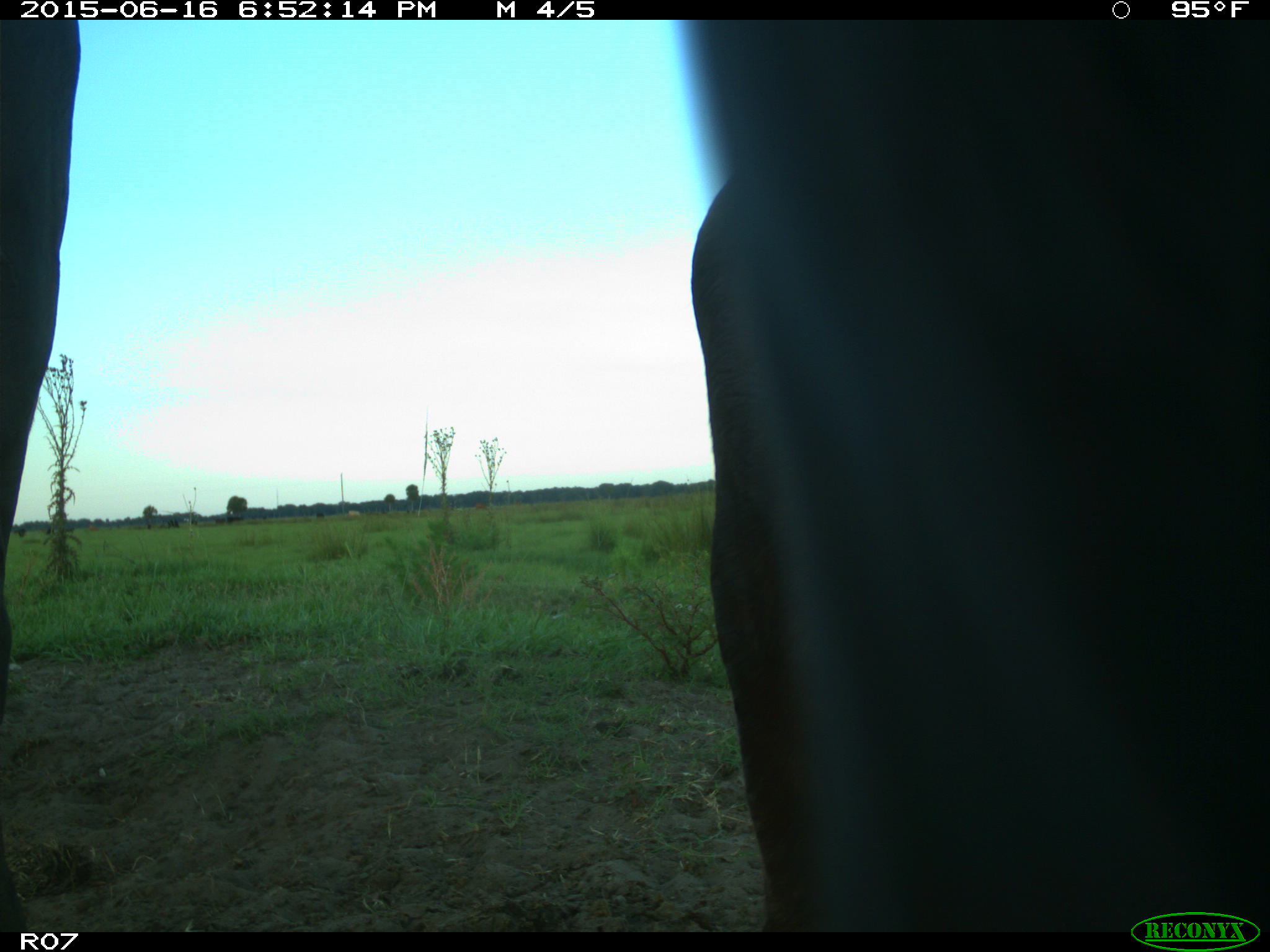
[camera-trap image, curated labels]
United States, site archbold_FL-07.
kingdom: Animalia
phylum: Chordata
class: Mammalia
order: Artiodactyla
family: Bovidae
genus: Bos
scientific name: Bos taurus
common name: domestic cow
Bos taurus (domestic cow).